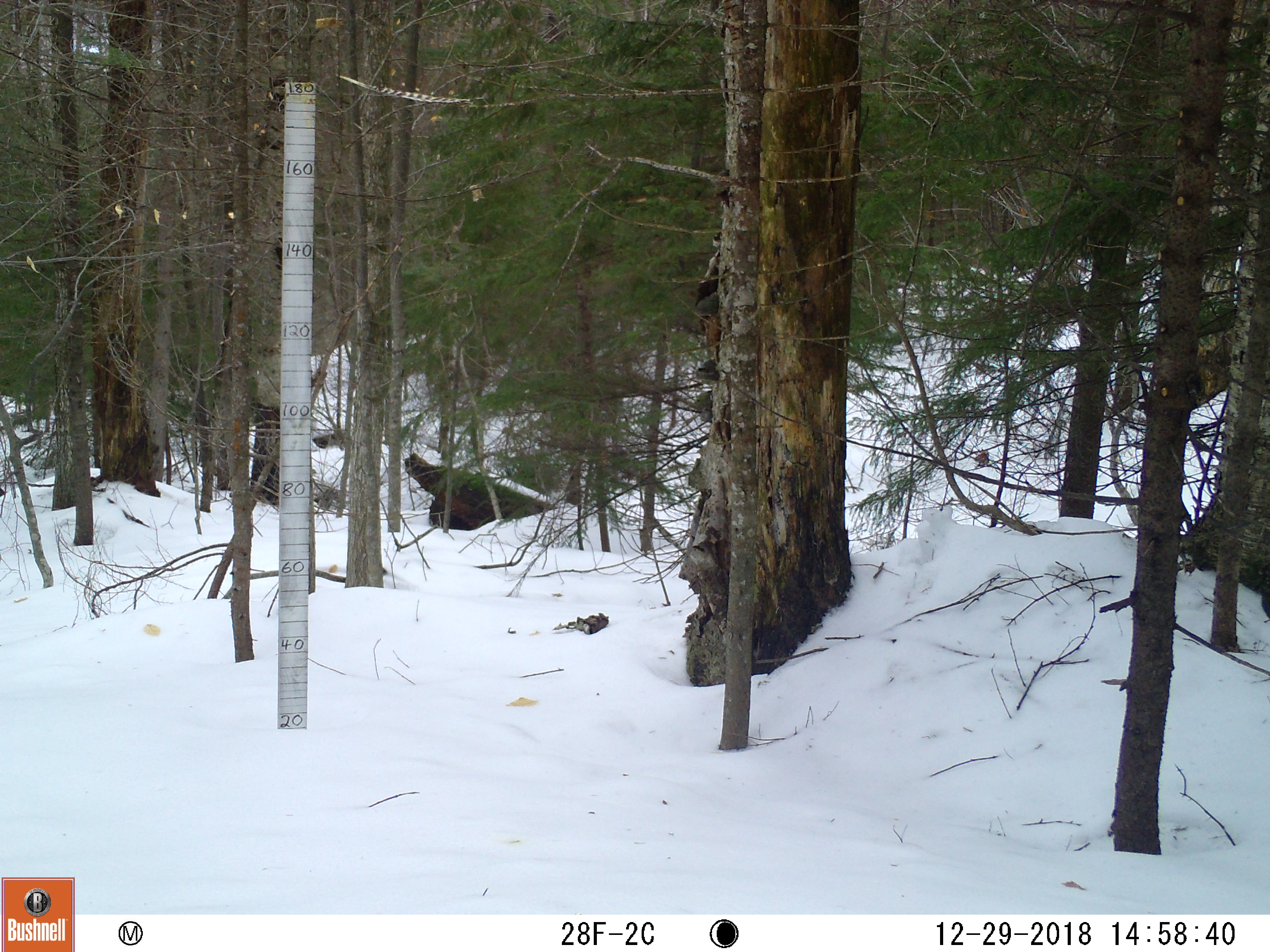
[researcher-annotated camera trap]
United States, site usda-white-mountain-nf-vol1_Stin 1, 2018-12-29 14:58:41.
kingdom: Animalia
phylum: Chordata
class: Mammalia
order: Artiodactyla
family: Cervidae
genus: Odocoileus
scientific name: Odocoileus virginianus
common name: white-tailed deer